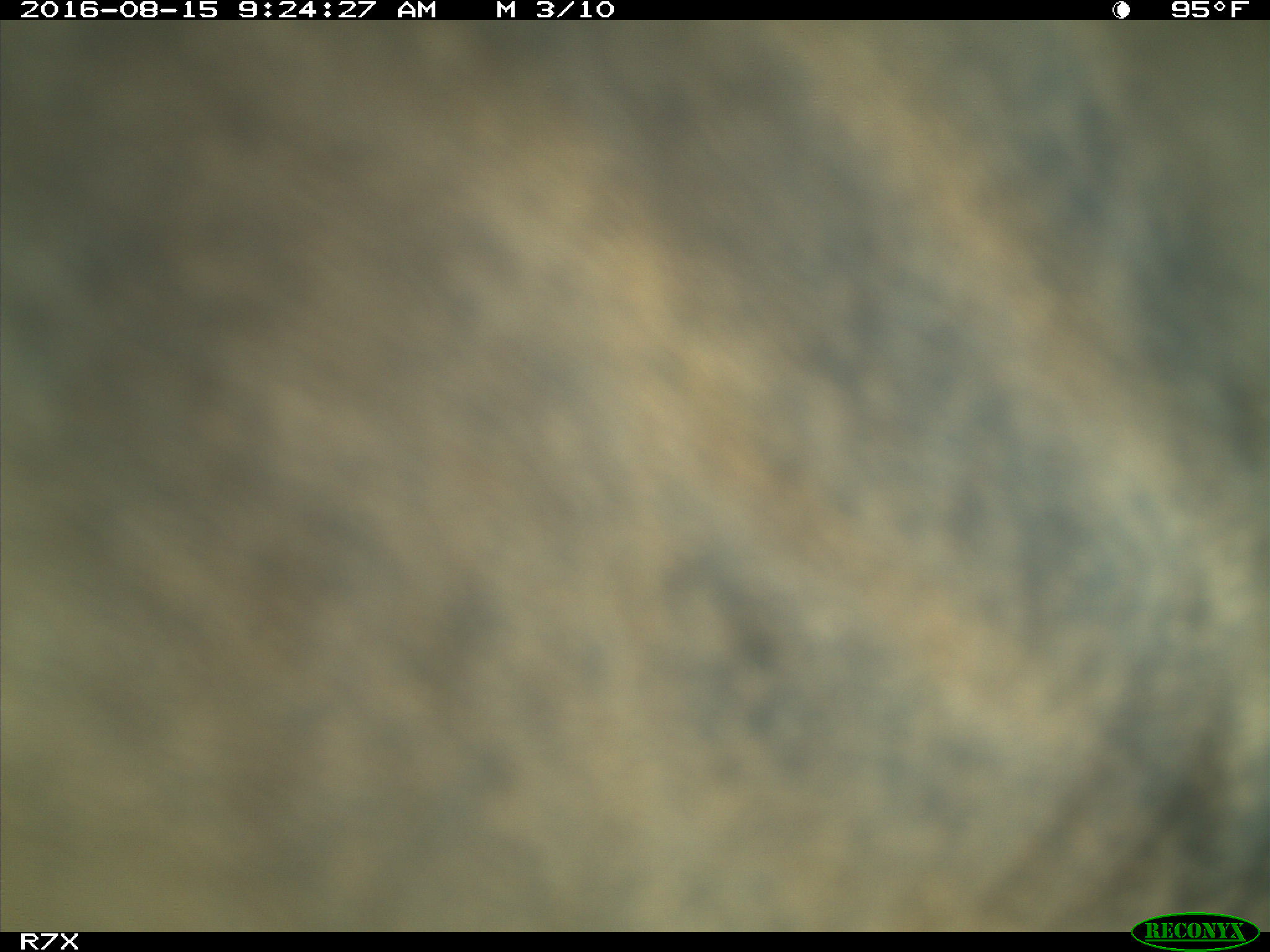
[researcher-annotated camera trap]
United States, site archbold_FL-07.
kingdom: Animalia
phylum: Chordata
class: Mammalia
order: Artiodactyla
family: Bovidae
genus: Bos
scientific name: Bos taurus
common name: domestic cow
Bos taurus (domestic cow).